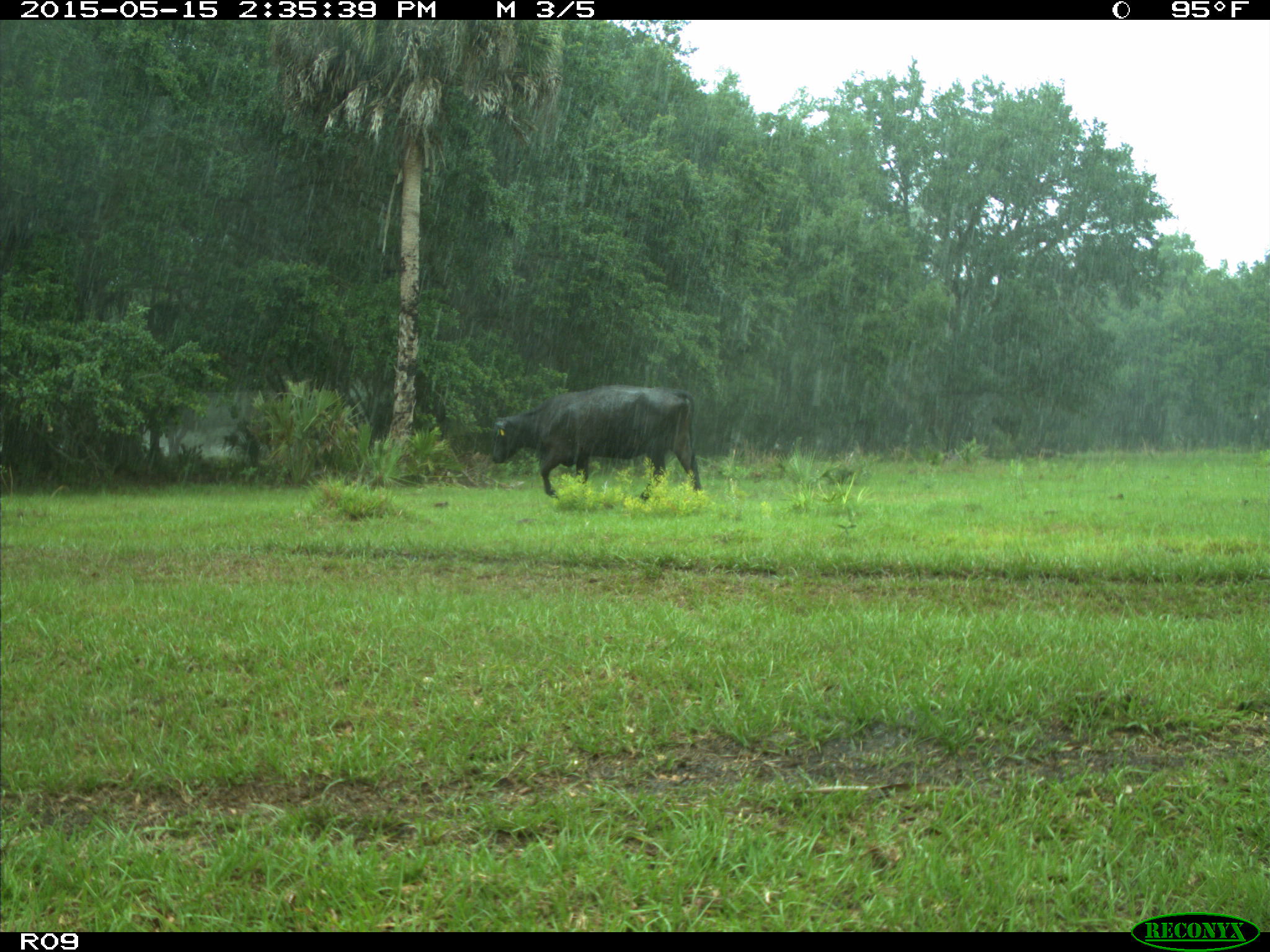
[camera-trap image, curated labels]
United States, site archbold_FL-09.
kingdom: Animalia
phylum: Chordata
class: Mammalia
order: Artiodactyla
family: Bovidae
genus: Bos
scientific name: Bos taurus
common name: domestic cow